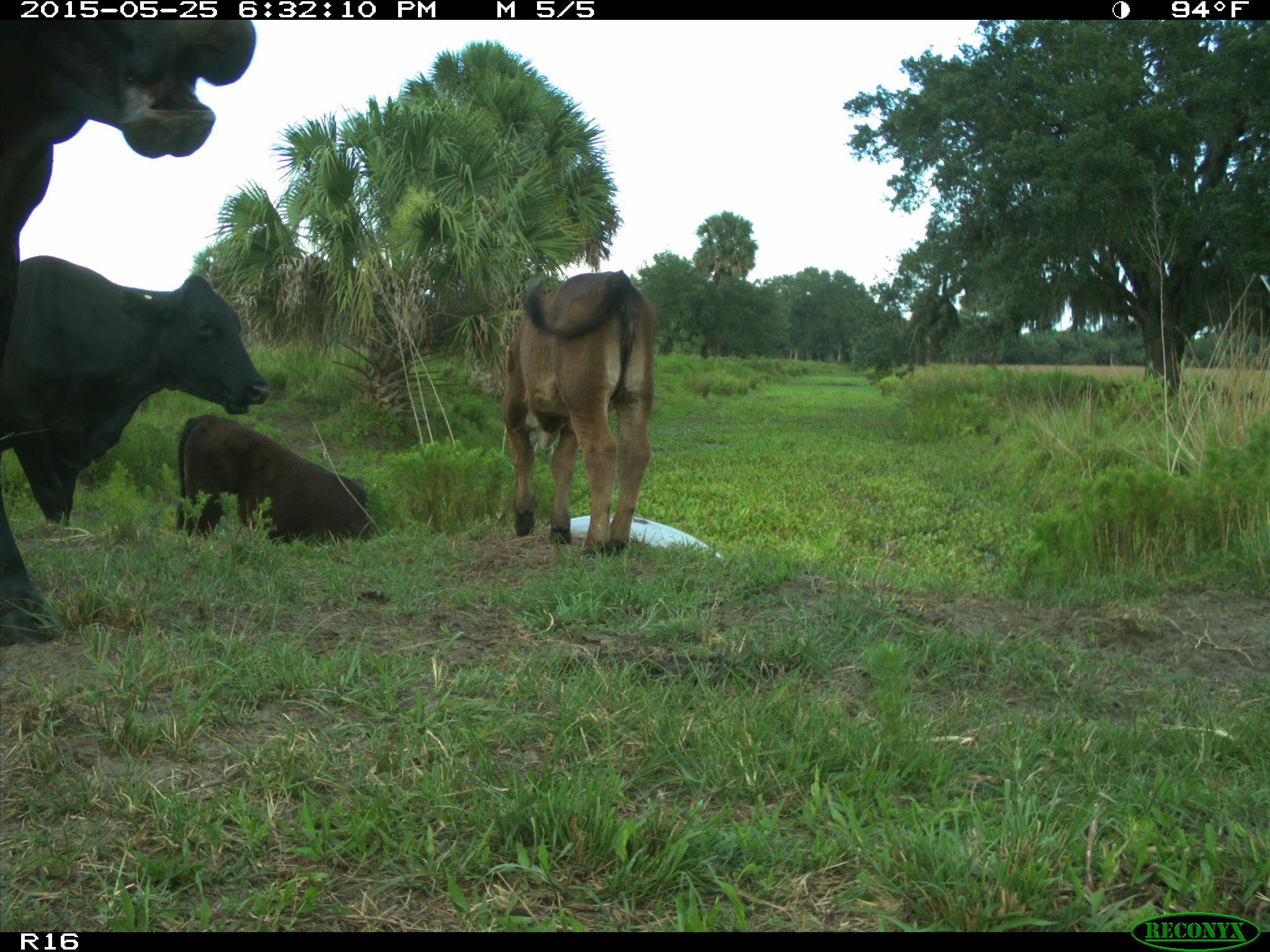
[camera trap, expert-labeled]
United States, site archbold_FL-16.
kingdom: Animalia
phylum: Chordata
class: Mammalia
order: Artiodactyla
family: Bovidae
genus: Bos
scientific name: Bos taurus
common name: domestic cow